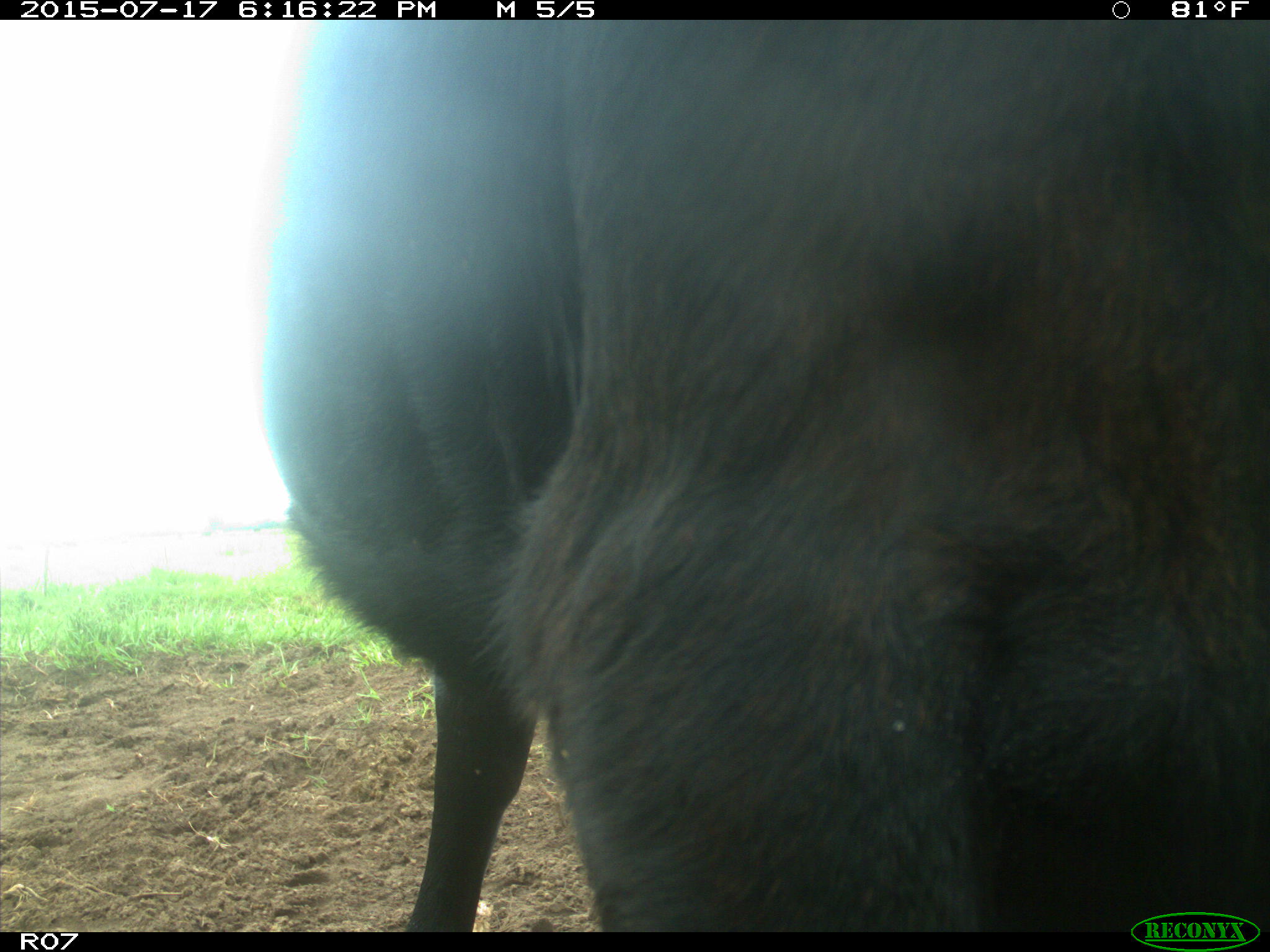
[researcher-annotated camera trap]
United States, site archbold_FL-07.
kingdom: Animalia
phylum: Chordata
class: Mammalia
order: Artiodactyla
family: Bovidae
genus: Bos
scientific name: Bos taurus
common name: domestic cow